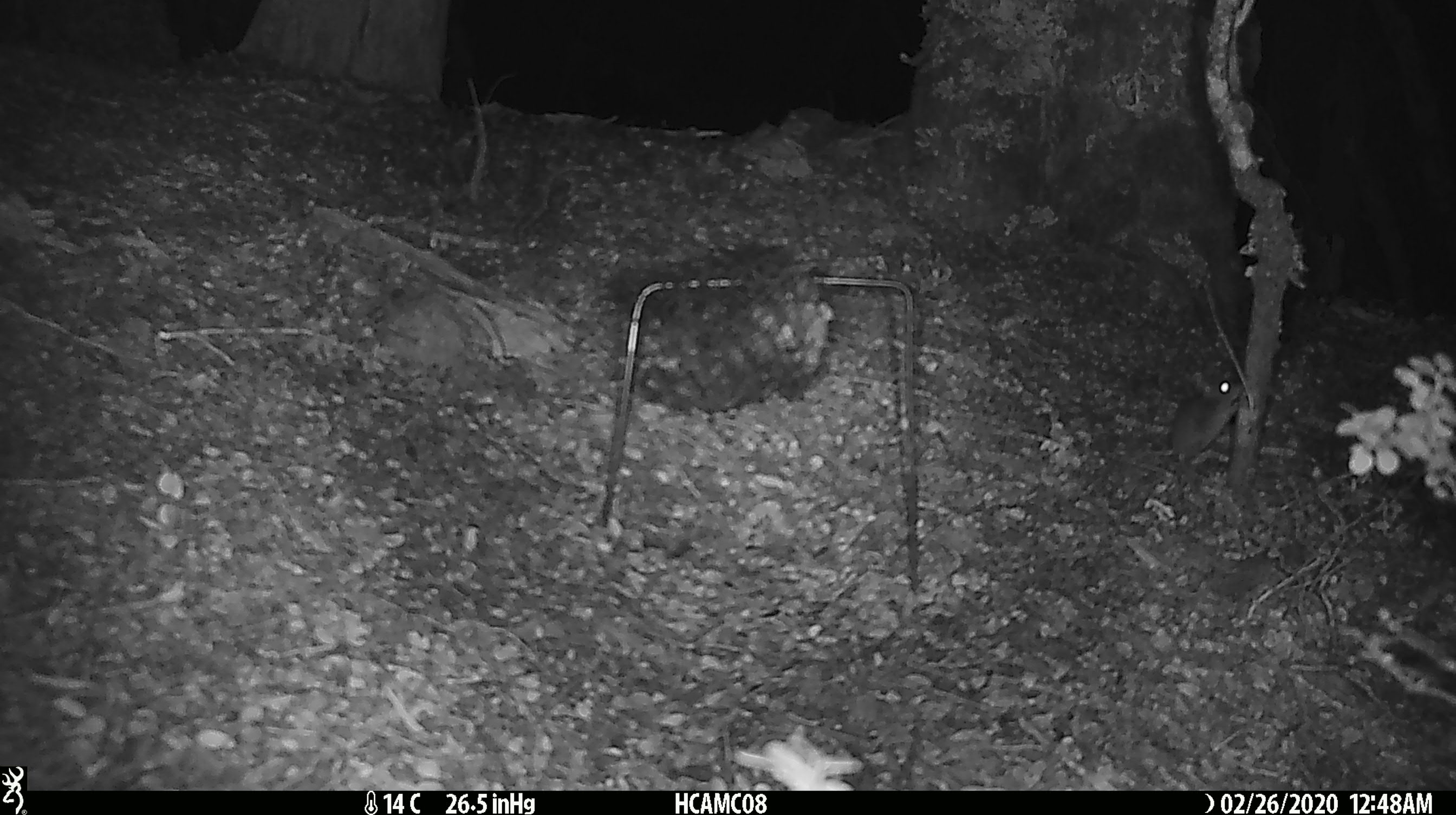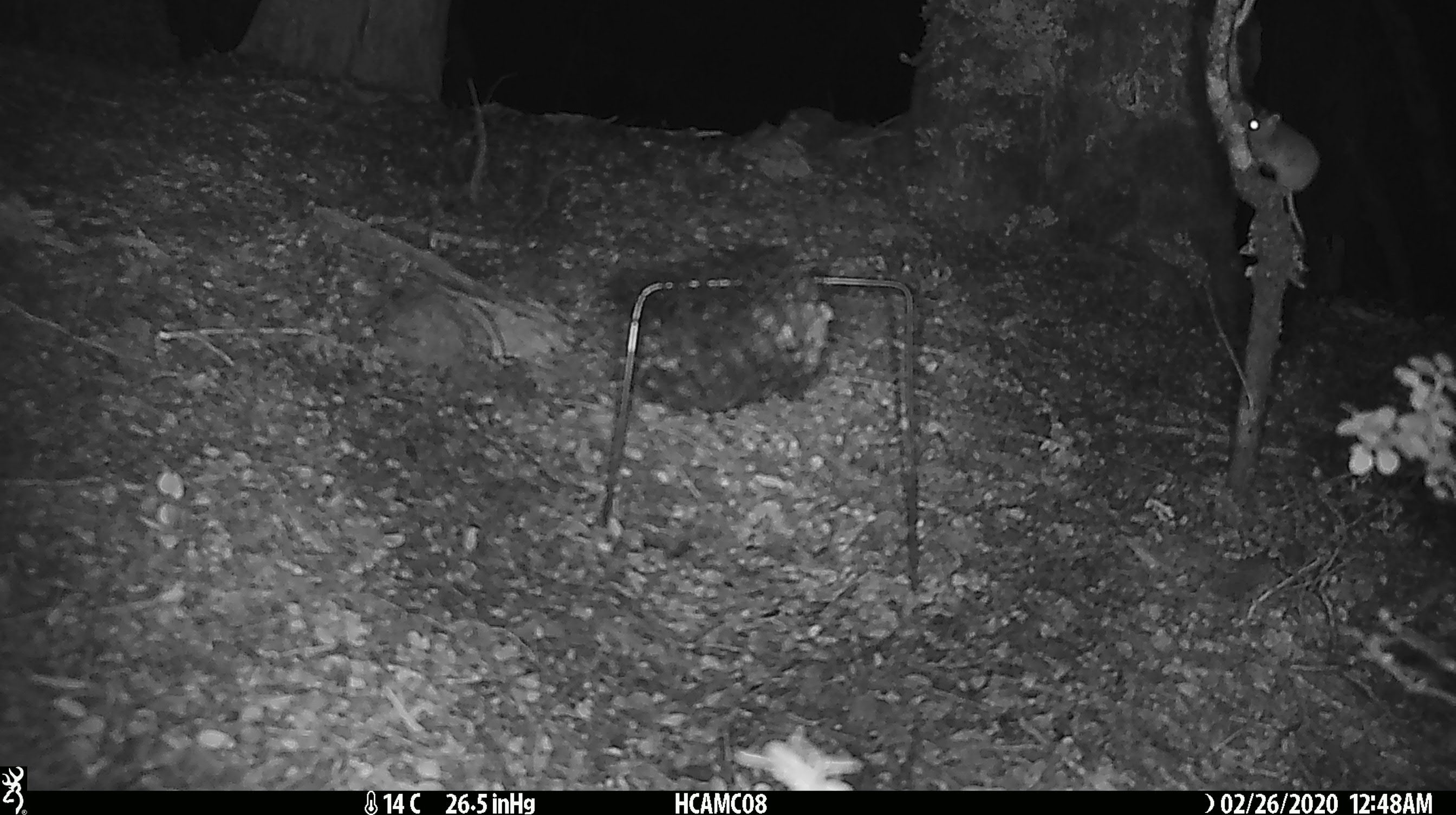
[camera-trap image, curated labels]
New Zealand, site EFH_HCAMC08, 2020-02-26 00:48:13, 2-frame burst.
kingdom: Animalia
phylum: Chordata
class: Mammalia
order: Rodentia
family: Muridae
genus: Mus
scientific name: Mus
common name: mouse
Mouse (Mus).